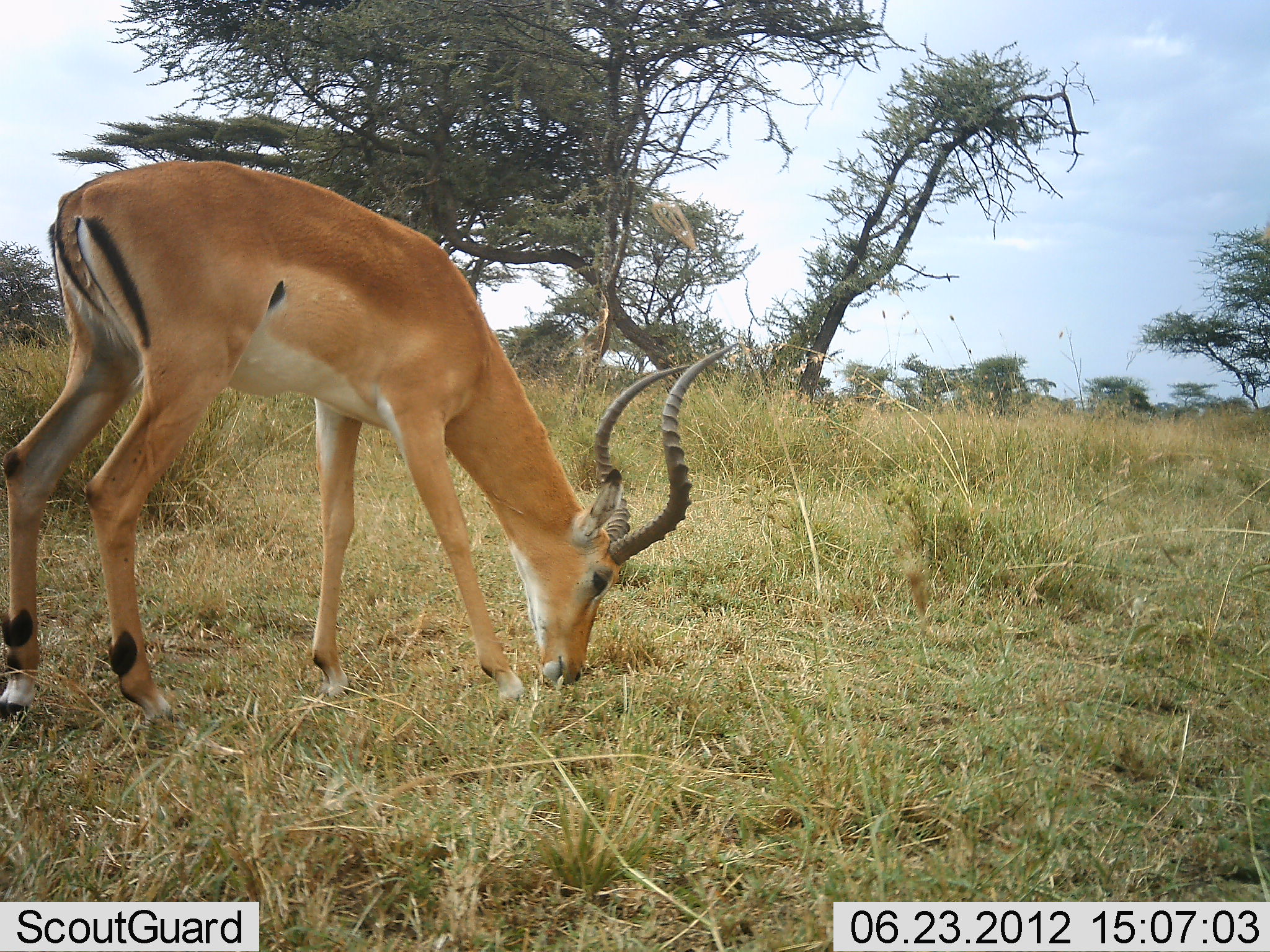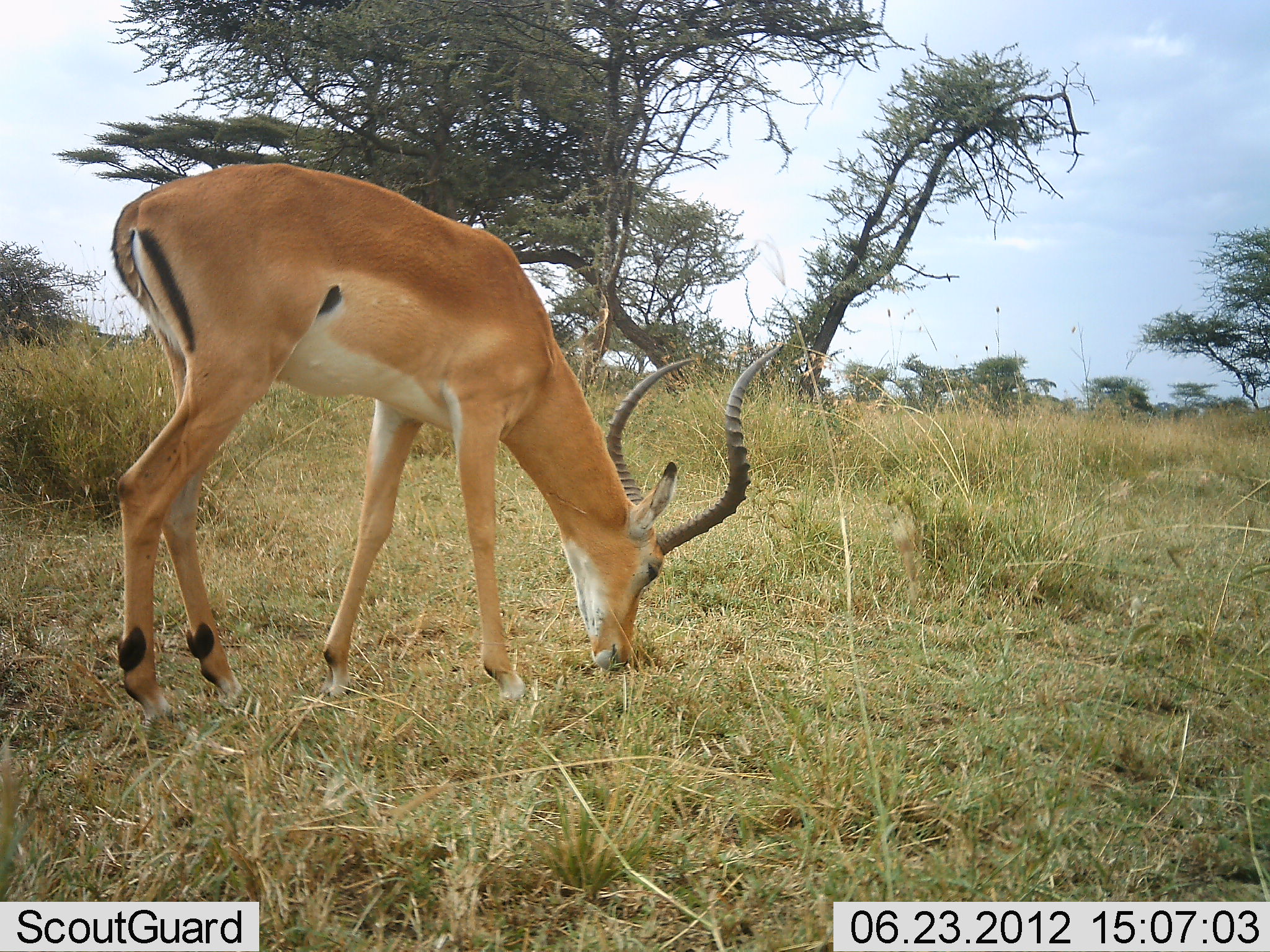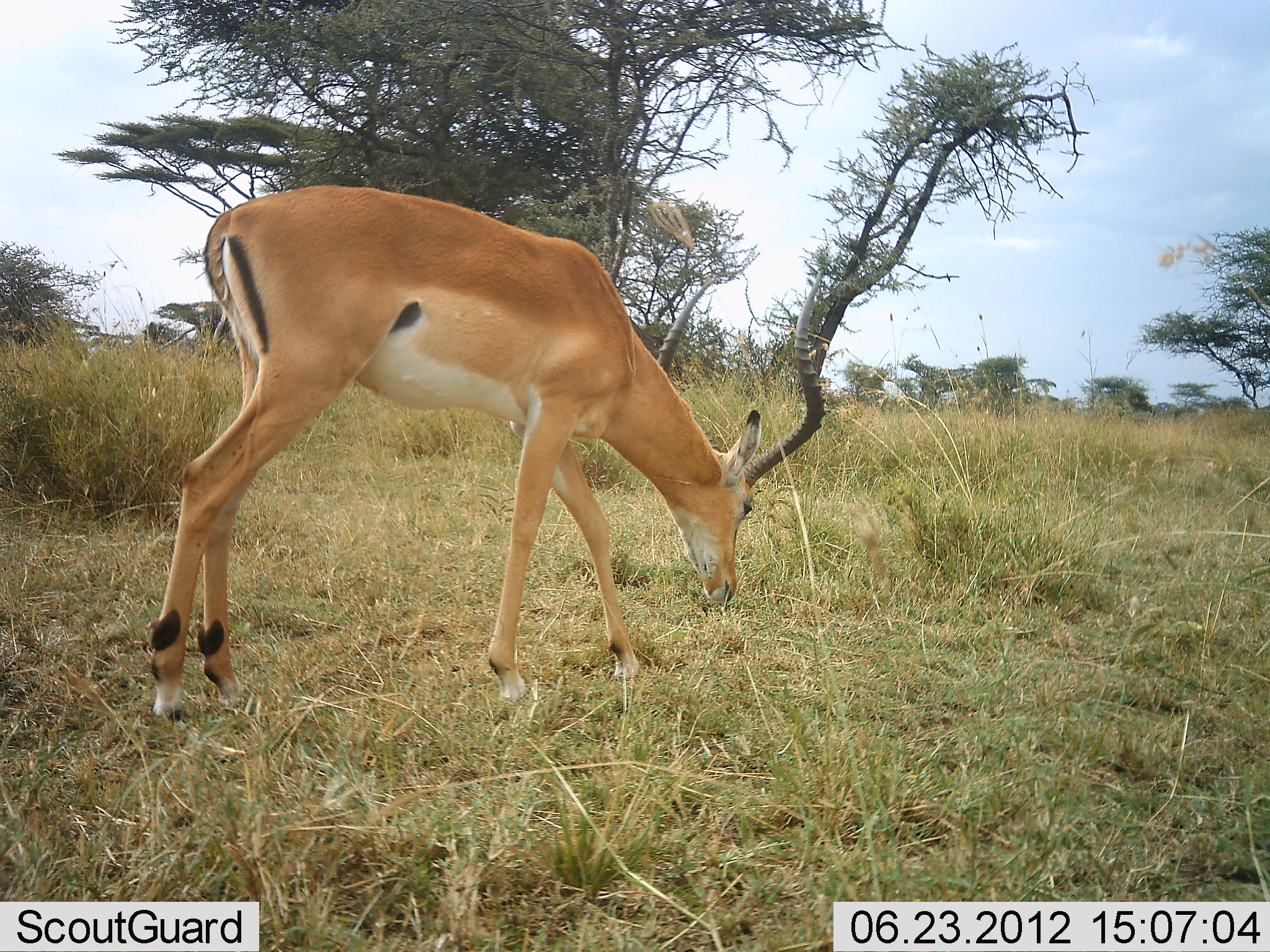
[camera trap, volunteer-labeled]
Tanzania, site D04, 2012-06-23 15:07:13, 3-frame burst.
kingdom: Animalia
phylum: Chordata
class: Mammalia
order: Artiodactyla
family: Bovidae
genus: Aepyceros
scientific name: Aepyceros melampus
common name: impala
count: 1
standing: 0%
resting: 0%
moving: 40%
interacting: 0%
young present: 0%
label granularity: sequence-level